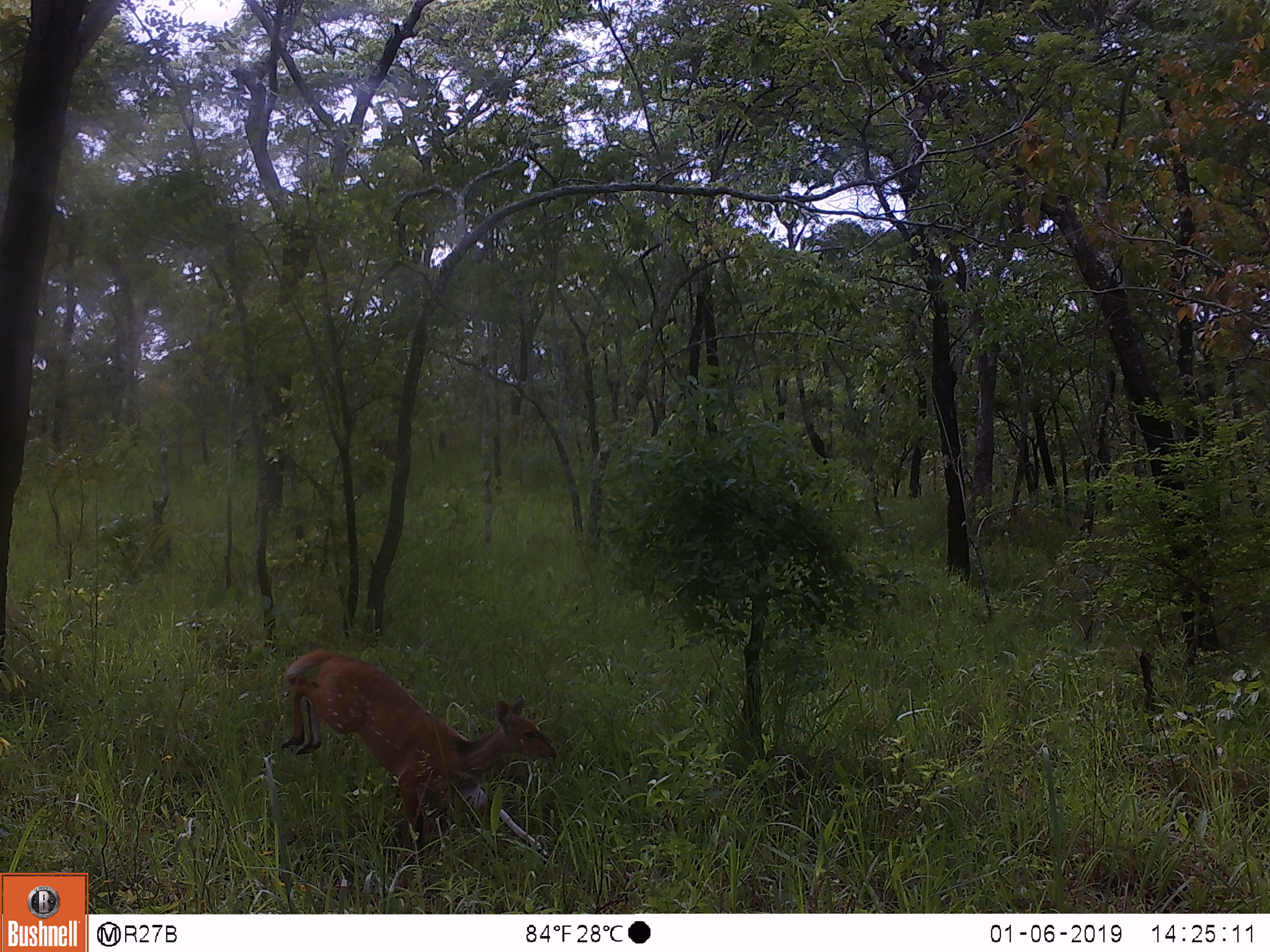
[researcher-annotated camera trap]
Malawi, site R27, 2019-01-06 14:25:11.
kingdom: Animalia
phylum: Chordata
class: Mammalia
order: Artiodactyla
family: Bovidae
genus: Tragelaphus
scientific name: Tragelaphus sylvaticus sylvaticus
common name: cape bushbuck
Cape bushbuck (Tragelaphus sylvaticus sylvaticus), count 1.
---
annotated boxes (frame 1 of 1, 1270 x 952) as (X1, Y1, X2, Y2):
cape bushbuck: (273, 623, 565, 888)